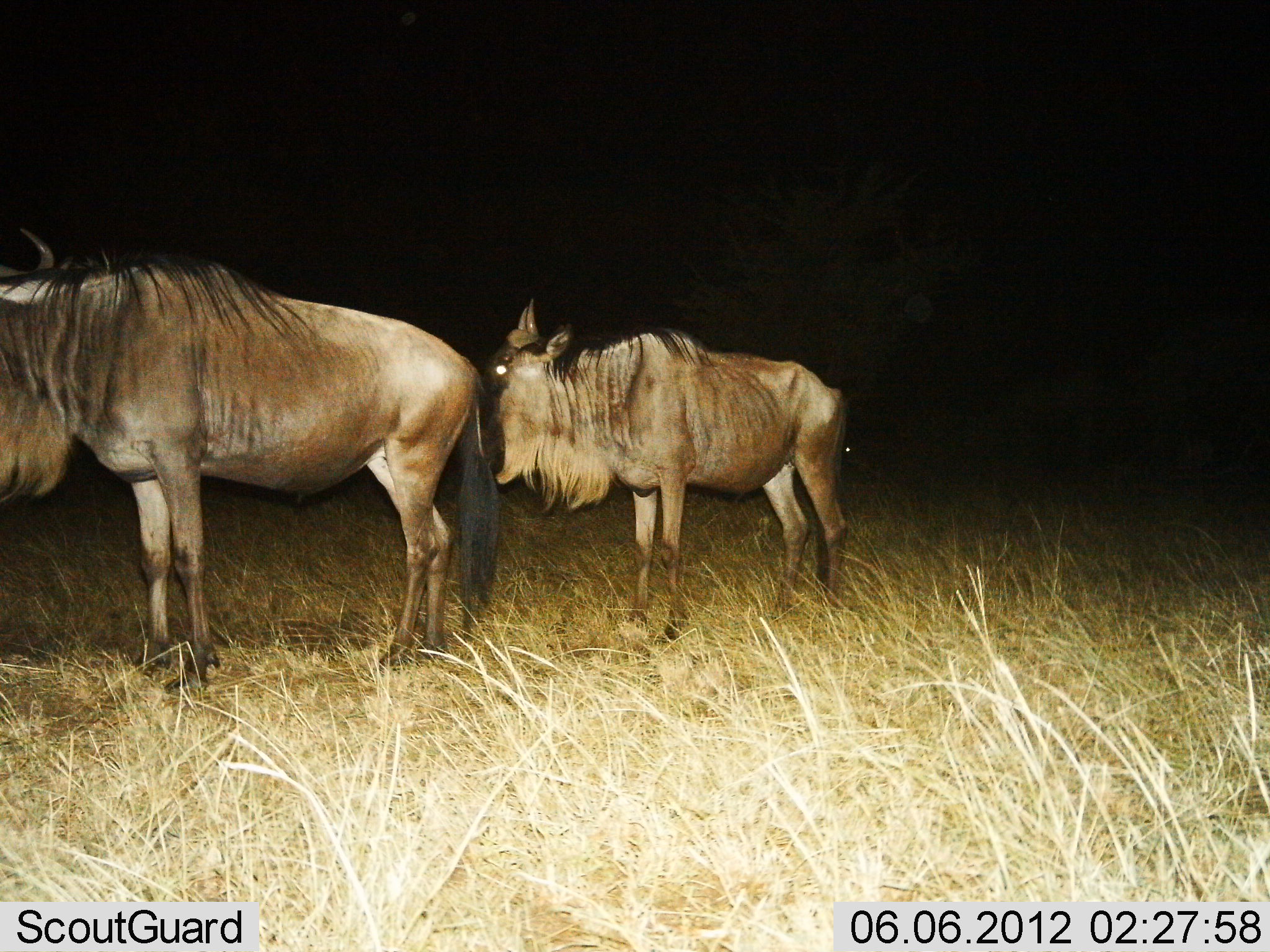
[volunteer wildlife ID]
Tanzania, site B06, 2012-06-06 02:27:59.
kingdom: Animalia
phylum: Chordata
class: Mammalia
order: Artiodactyla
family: Bovidae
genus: Connochaetes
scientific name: Connochaetes taurinus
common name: blue wildebeest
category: wildebeest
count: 2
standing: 100%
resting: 0%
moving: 0%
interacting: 0%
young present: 0%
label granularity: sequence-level